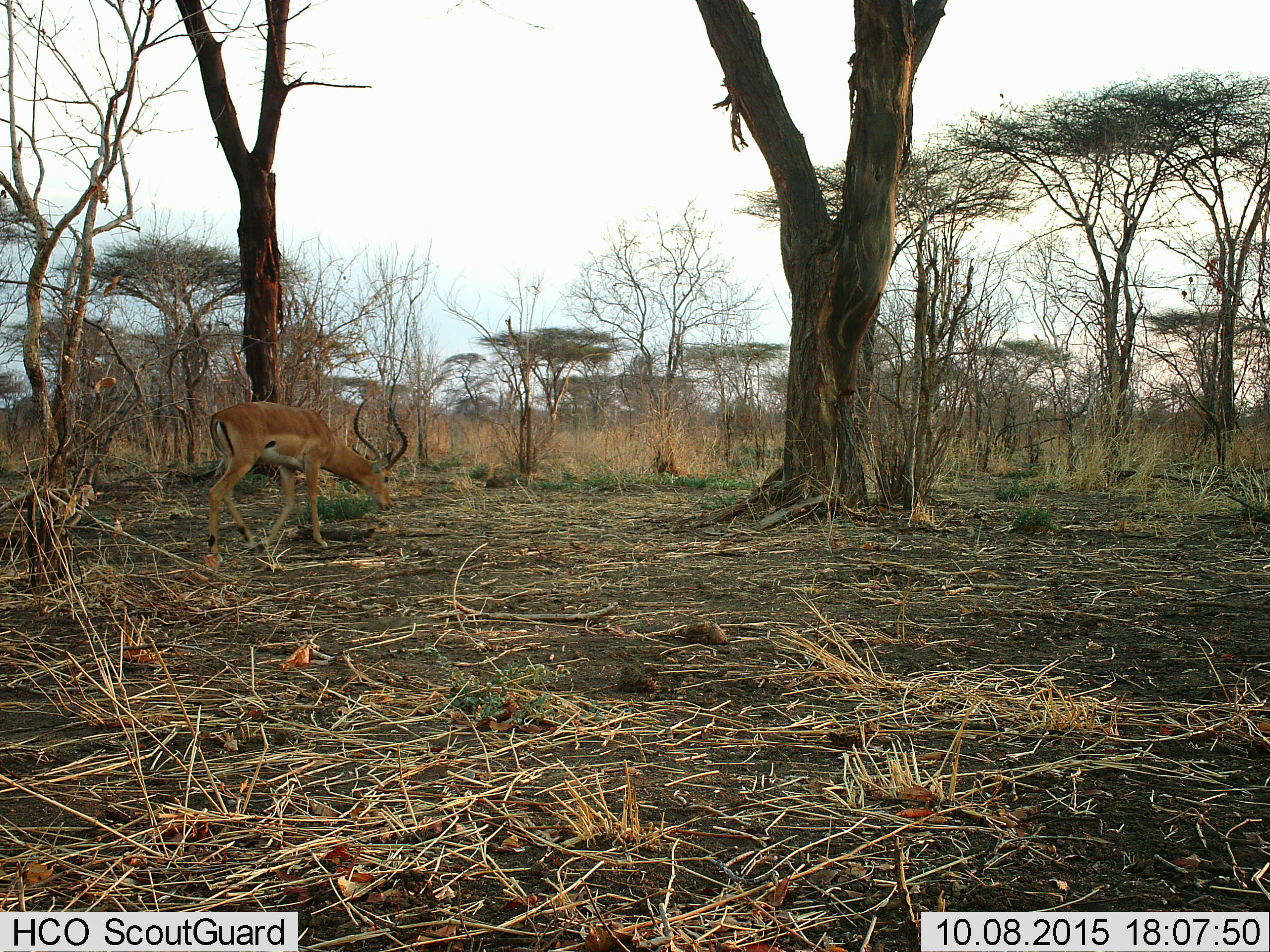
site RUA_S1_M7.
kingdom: Animalia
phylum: Chordata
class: Mammalia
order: Artiodactyla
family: Bovidae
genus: Aepyceros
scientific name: Aepyceros melampus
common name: impala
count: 1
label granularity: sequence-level